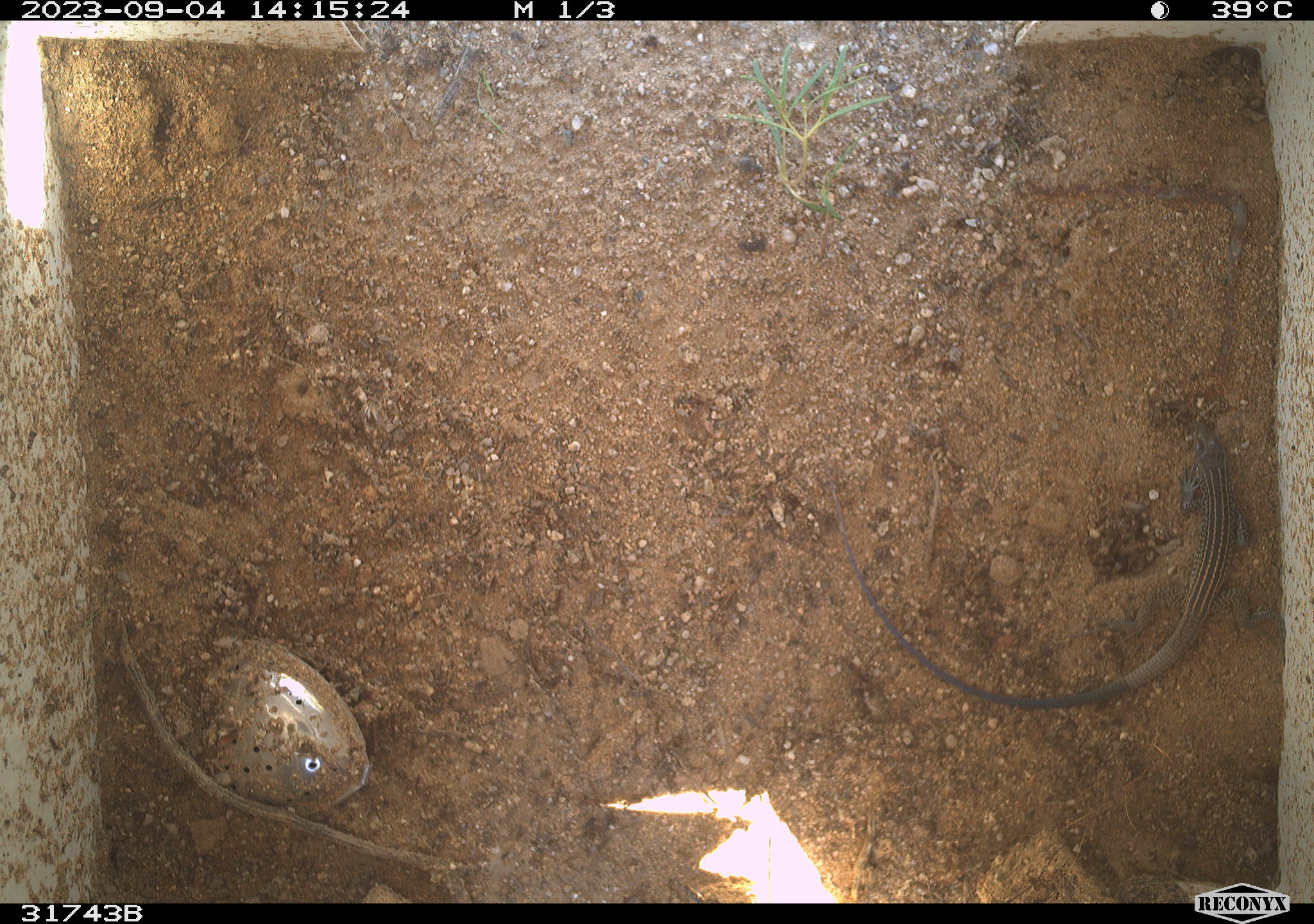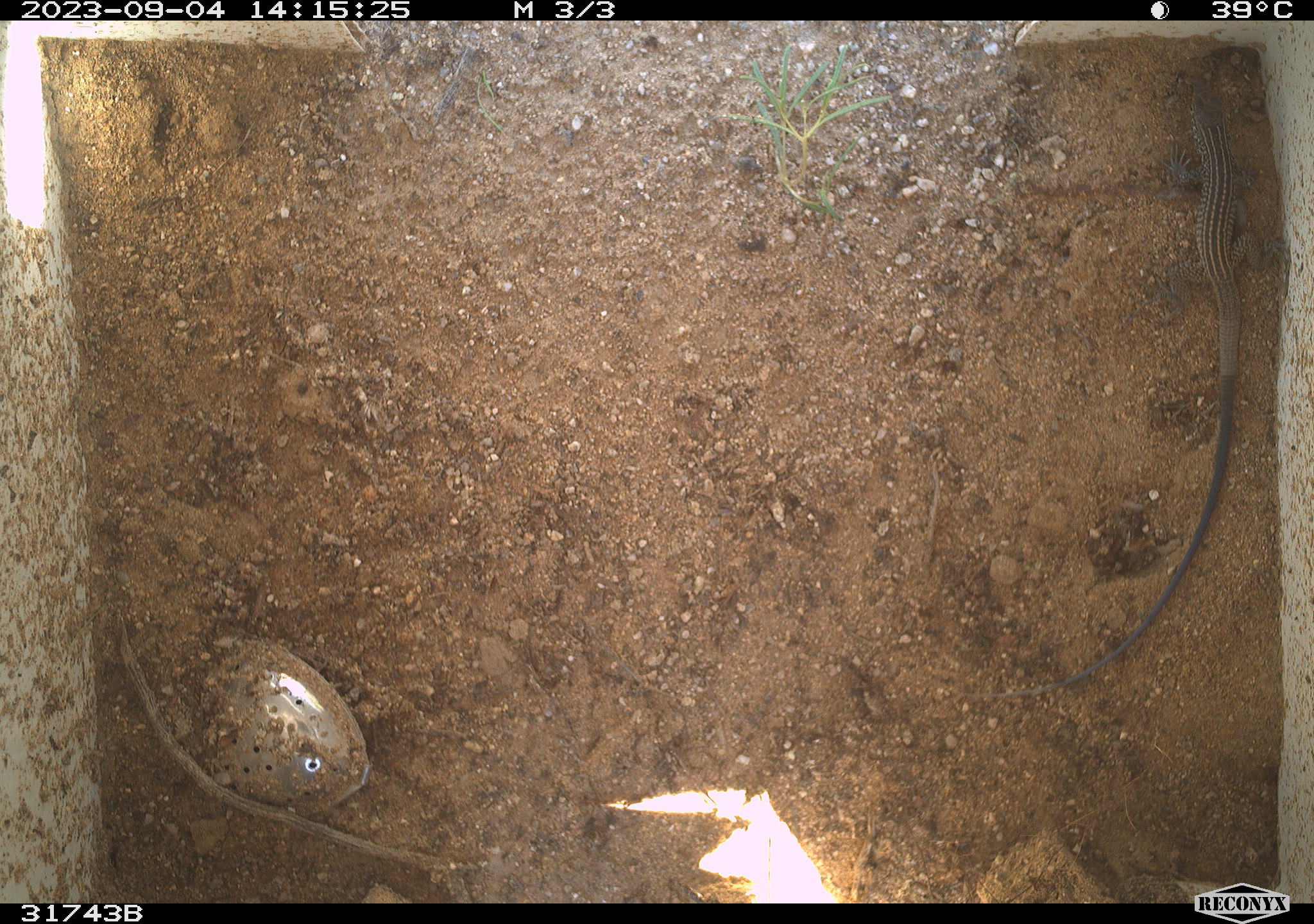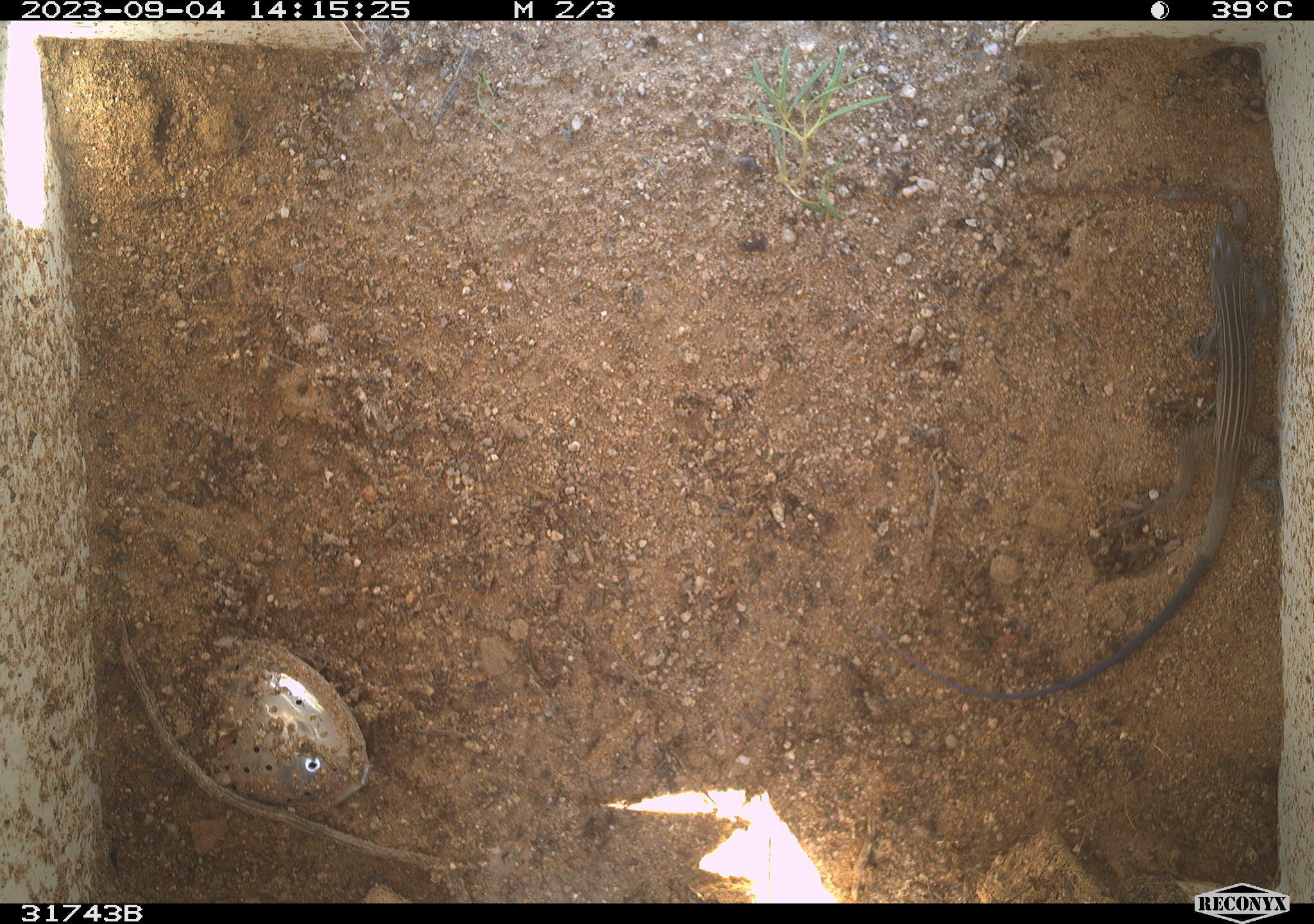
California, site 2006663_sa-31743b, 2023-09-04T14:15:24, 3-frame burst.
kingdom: Animalia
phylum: Chordata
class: Reptilia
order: Squamata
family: Teiidae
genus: Aspidoscelis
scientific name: Aspidoscelis tigris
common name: western whiptail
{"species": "western whiptail (Aspidoscelis tigris)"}